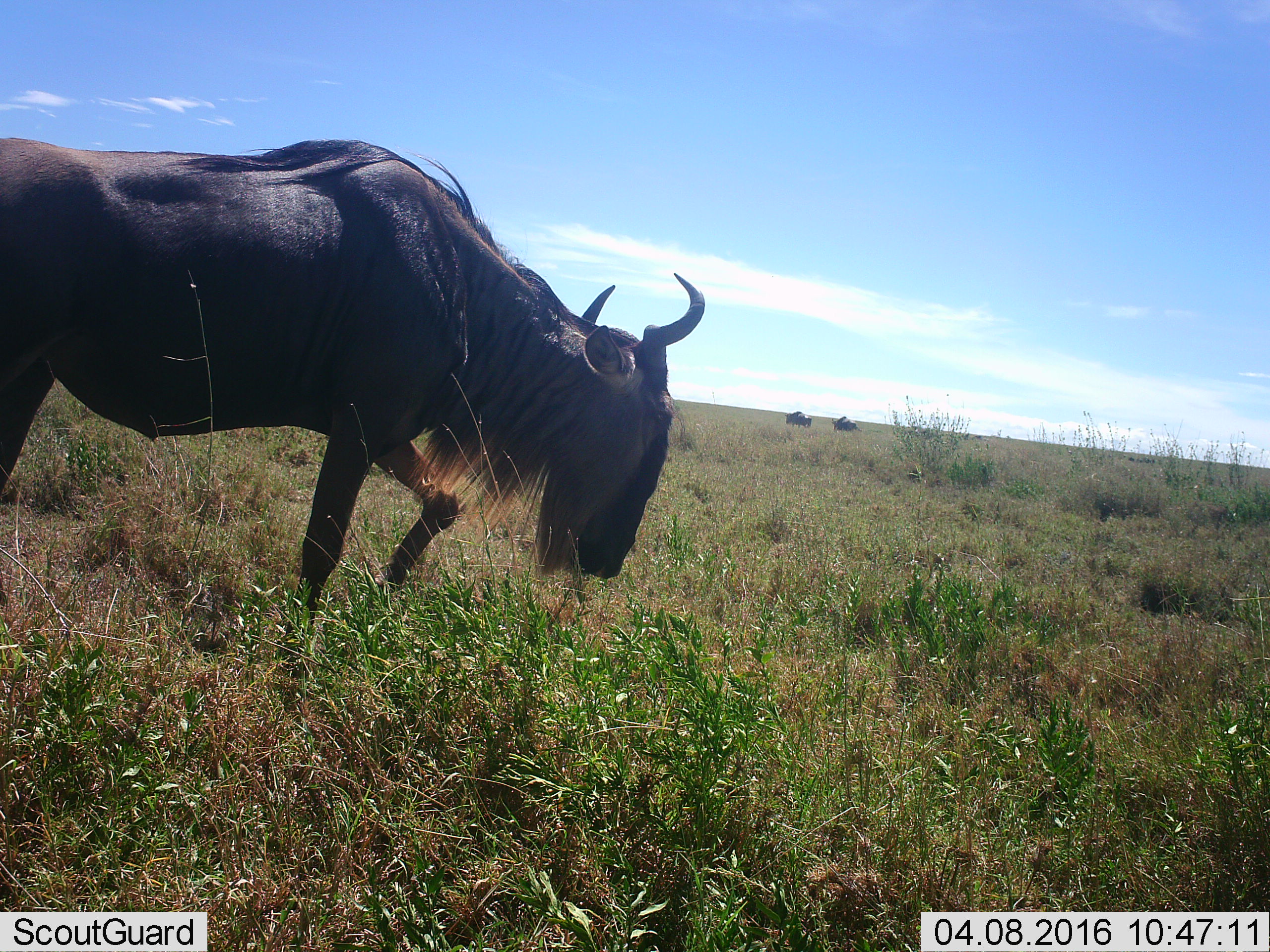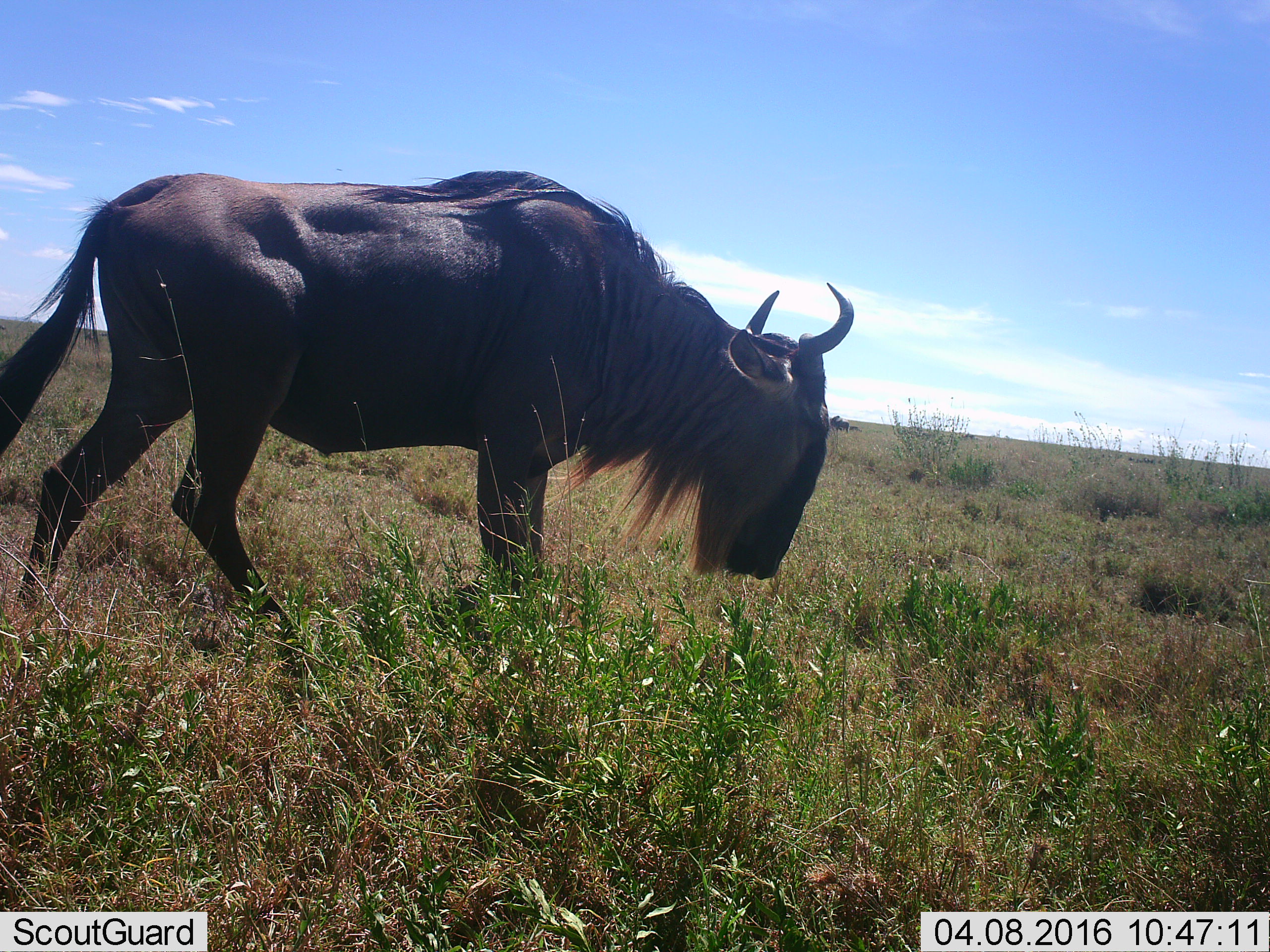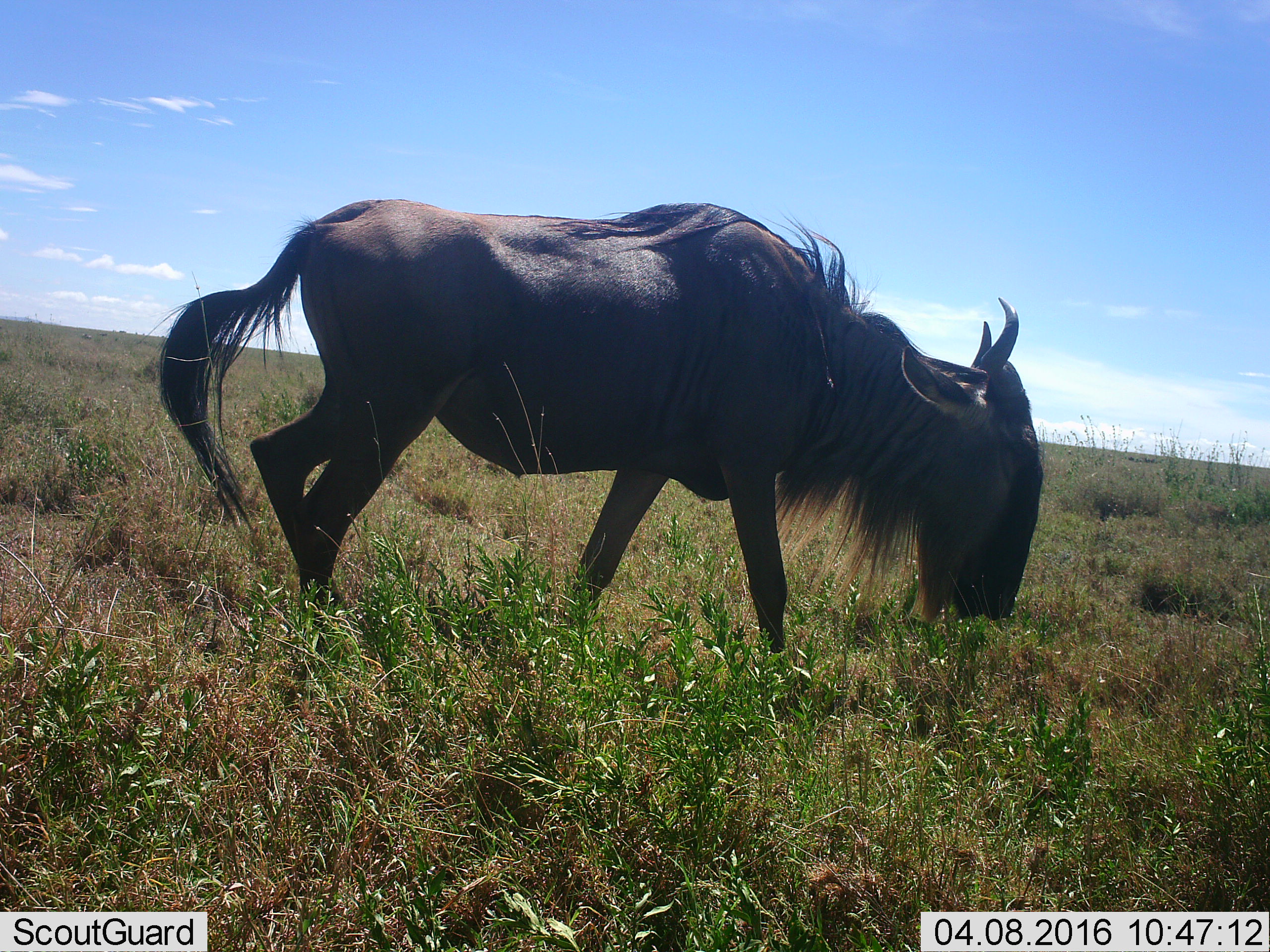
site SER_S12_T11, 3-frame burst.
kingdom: Animalia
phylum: Chordata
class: Mammalia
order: Artiodactyla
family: Bovidae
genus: Connochaetes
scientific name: Connochaetes taurinus taurinus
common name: blue wildebeest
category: wildebeestblue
Wildebeestblue (blue wildebeest) (Connochaetes taurinus taurinus), count 3. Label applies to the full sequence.